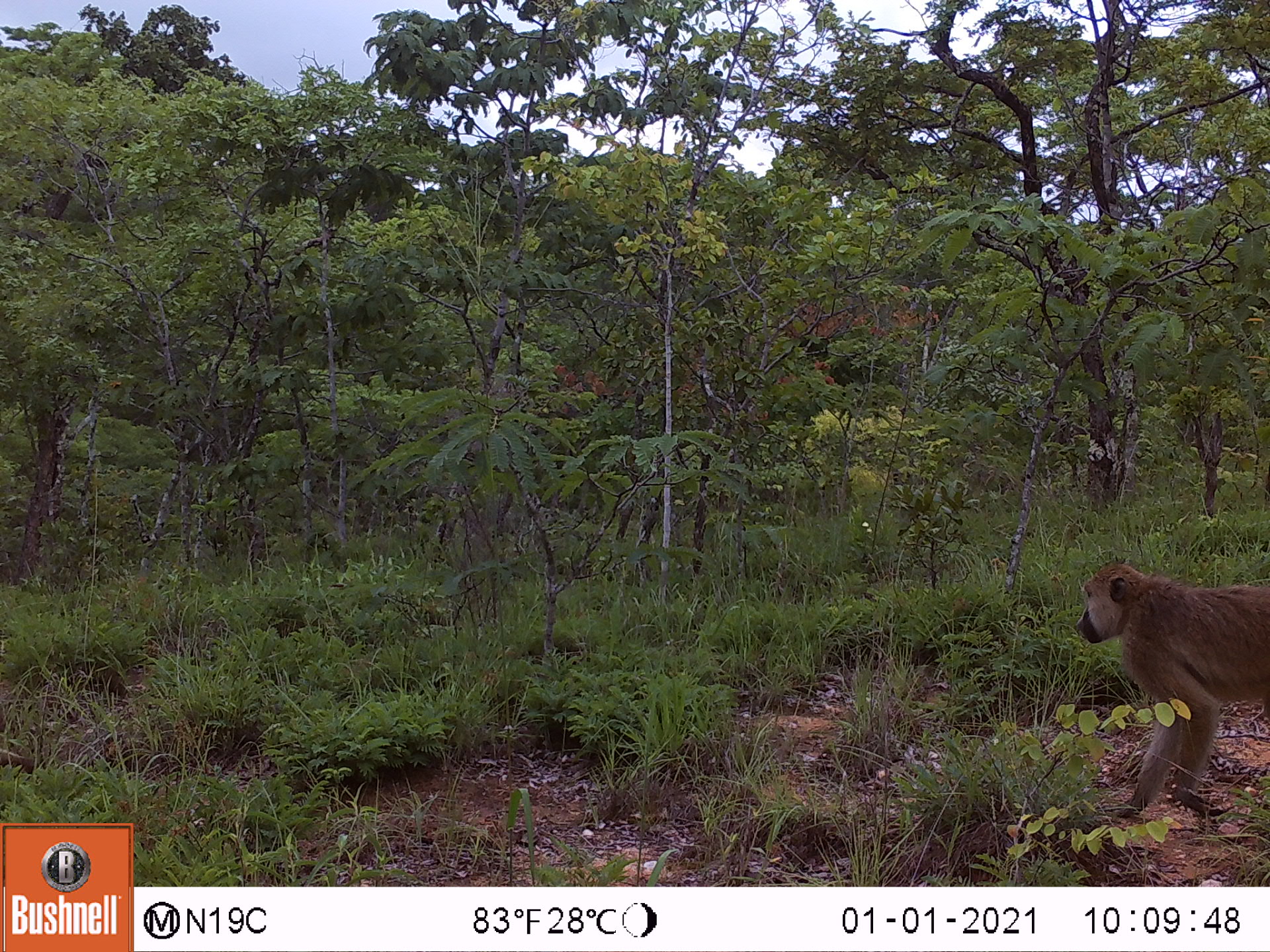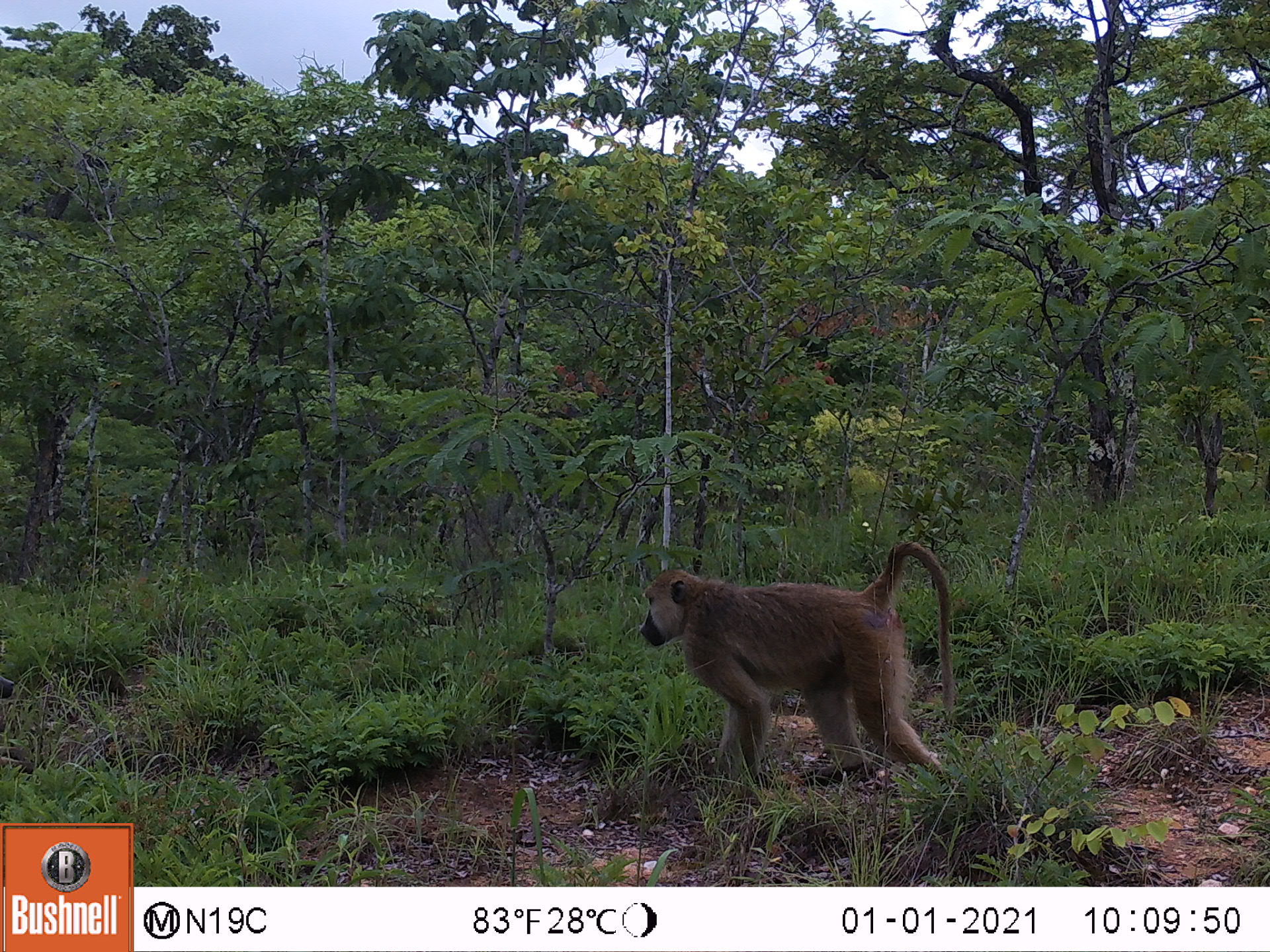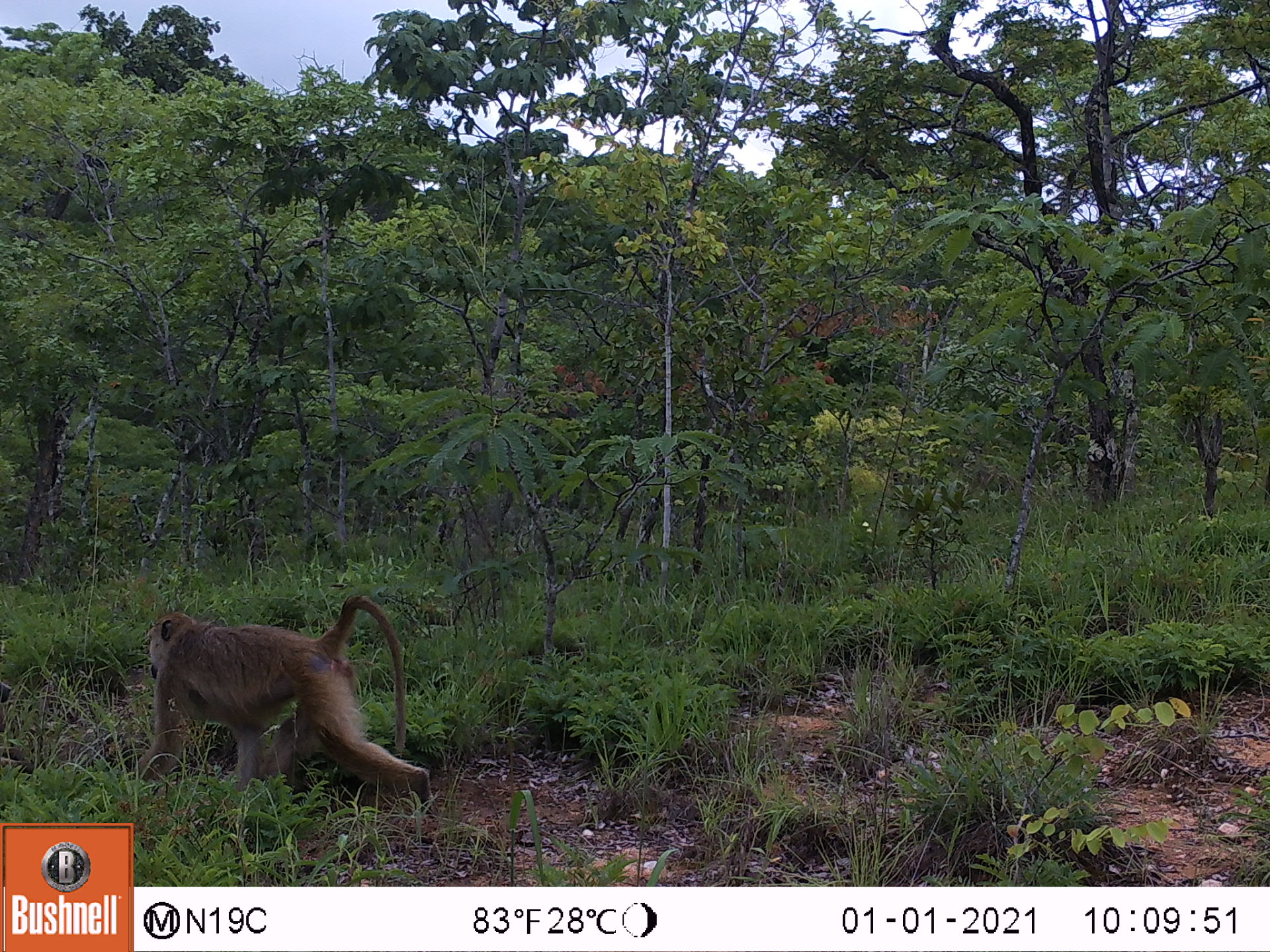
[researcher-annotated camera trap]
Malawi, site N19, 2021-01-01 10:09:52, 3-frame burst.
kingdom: Animalia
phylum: Chordata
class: Mammalia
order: Primates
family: Cercopithecidae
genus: Papio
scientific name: Papio cynocephalus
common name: yellow baboon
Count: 1.